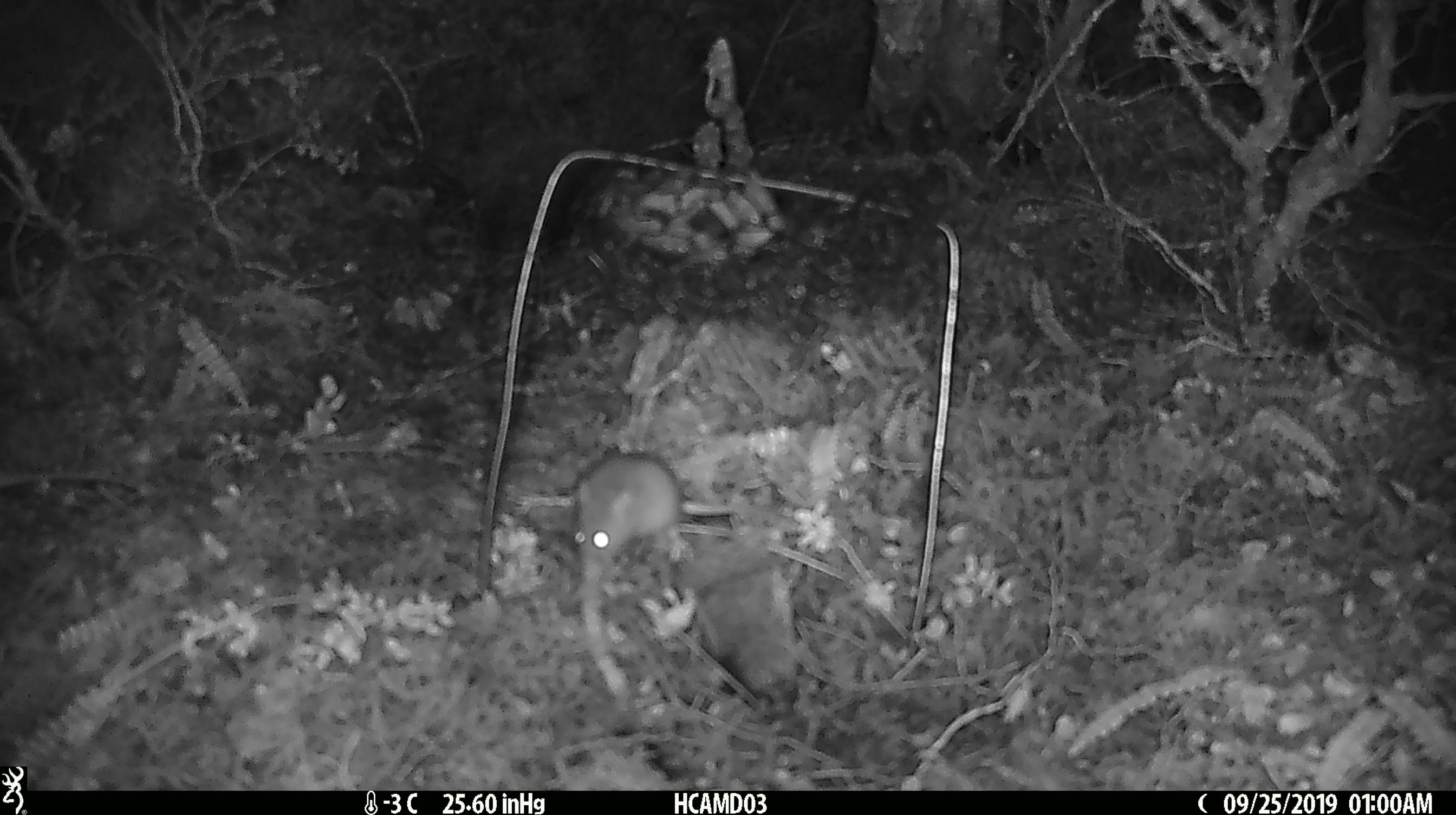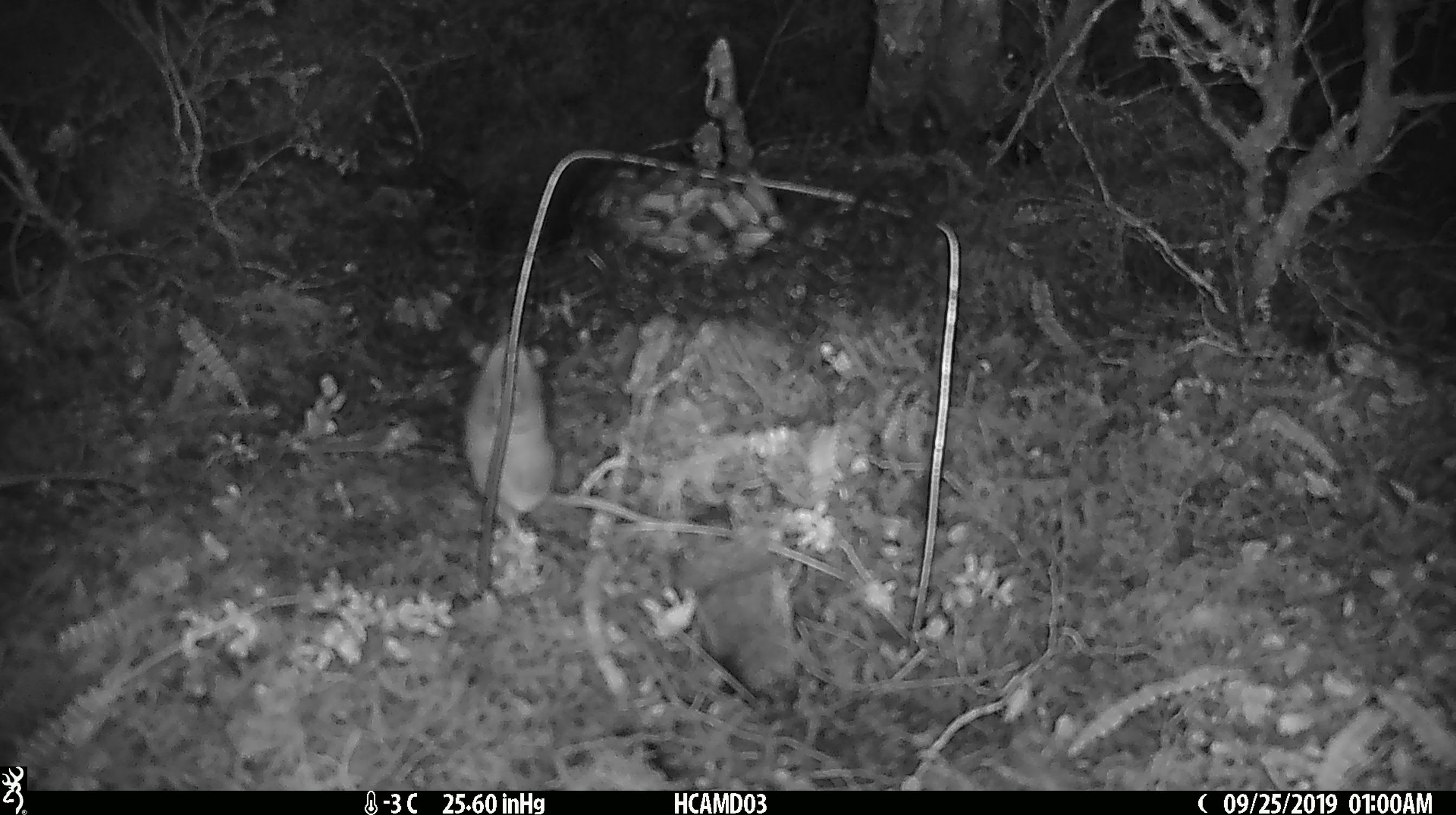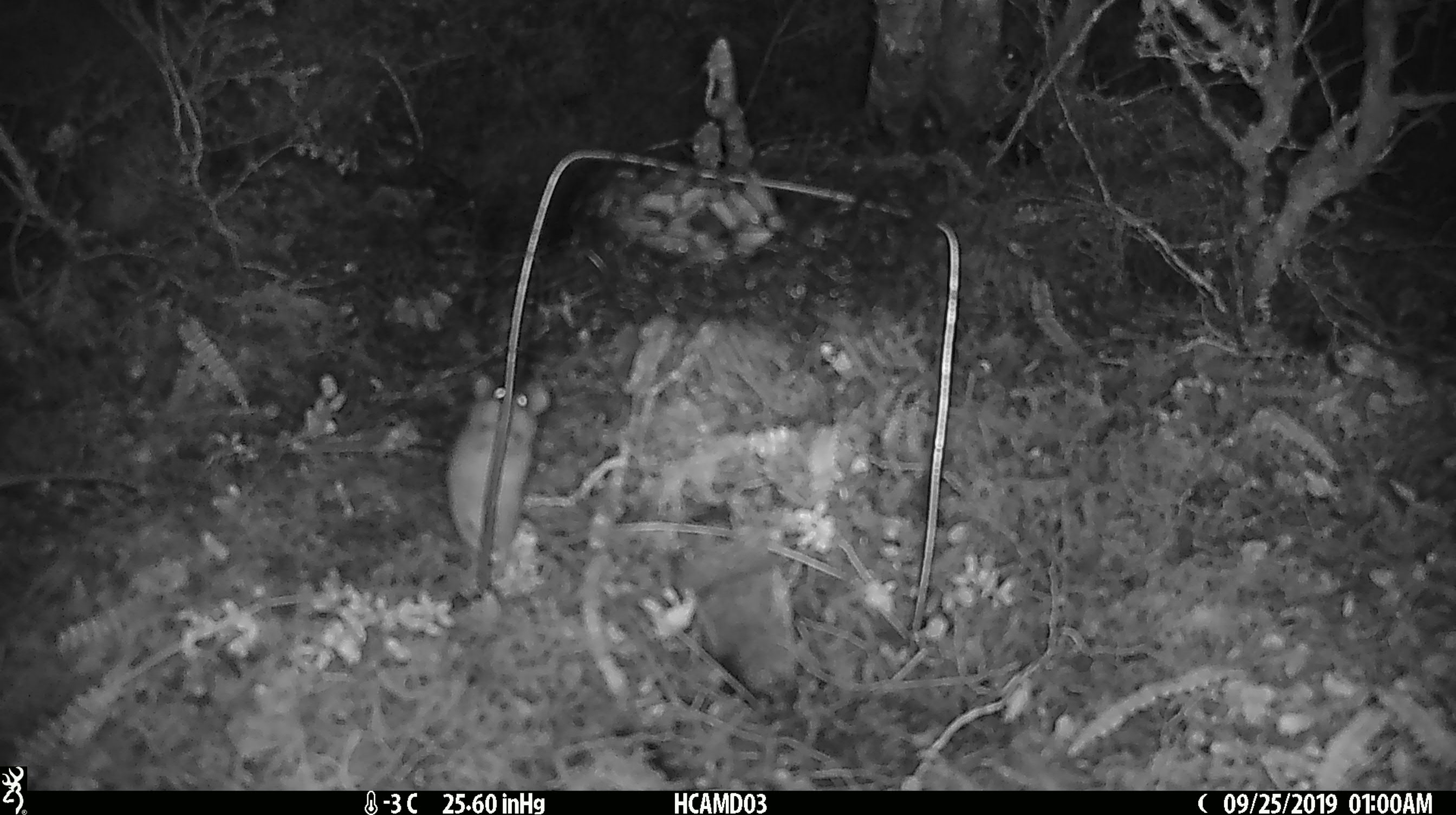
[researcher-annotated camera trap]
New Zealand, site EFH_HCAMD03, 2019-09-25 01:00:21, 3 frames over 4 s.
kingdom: Animalia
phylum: Chordata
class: Mammalia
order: Rodentia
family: Muridae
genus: Mus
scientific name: Mus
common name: mouse